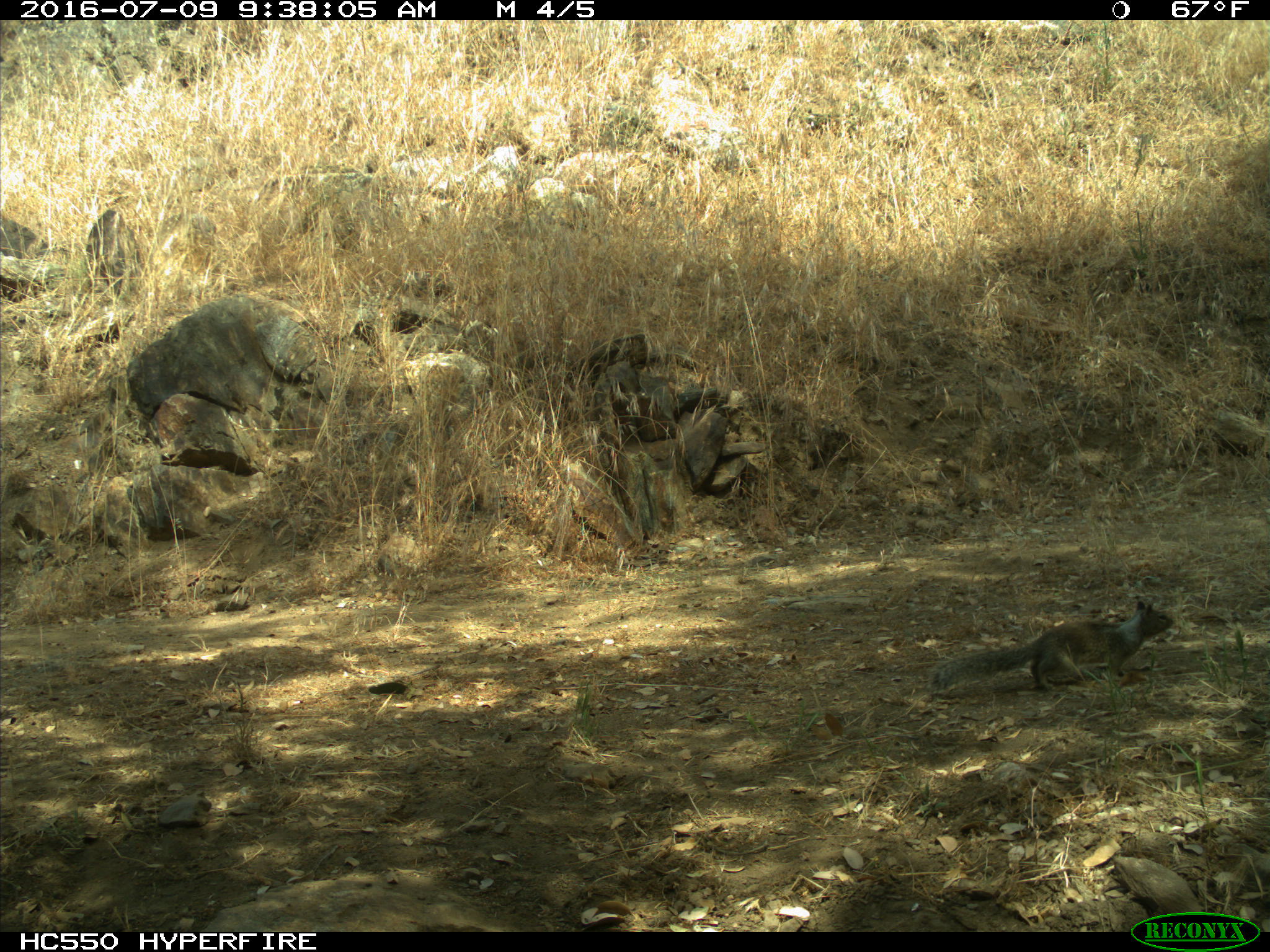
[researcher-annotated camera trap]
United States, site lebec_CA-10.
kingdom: Animalia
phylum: Chordata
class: Mammalia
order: Rodentia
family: Sciuridae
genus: Otospermophilus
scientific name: Otospermophilus beecheyi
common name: california ground squirrel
Otospermophilus beecheyi (california ground squirrel).